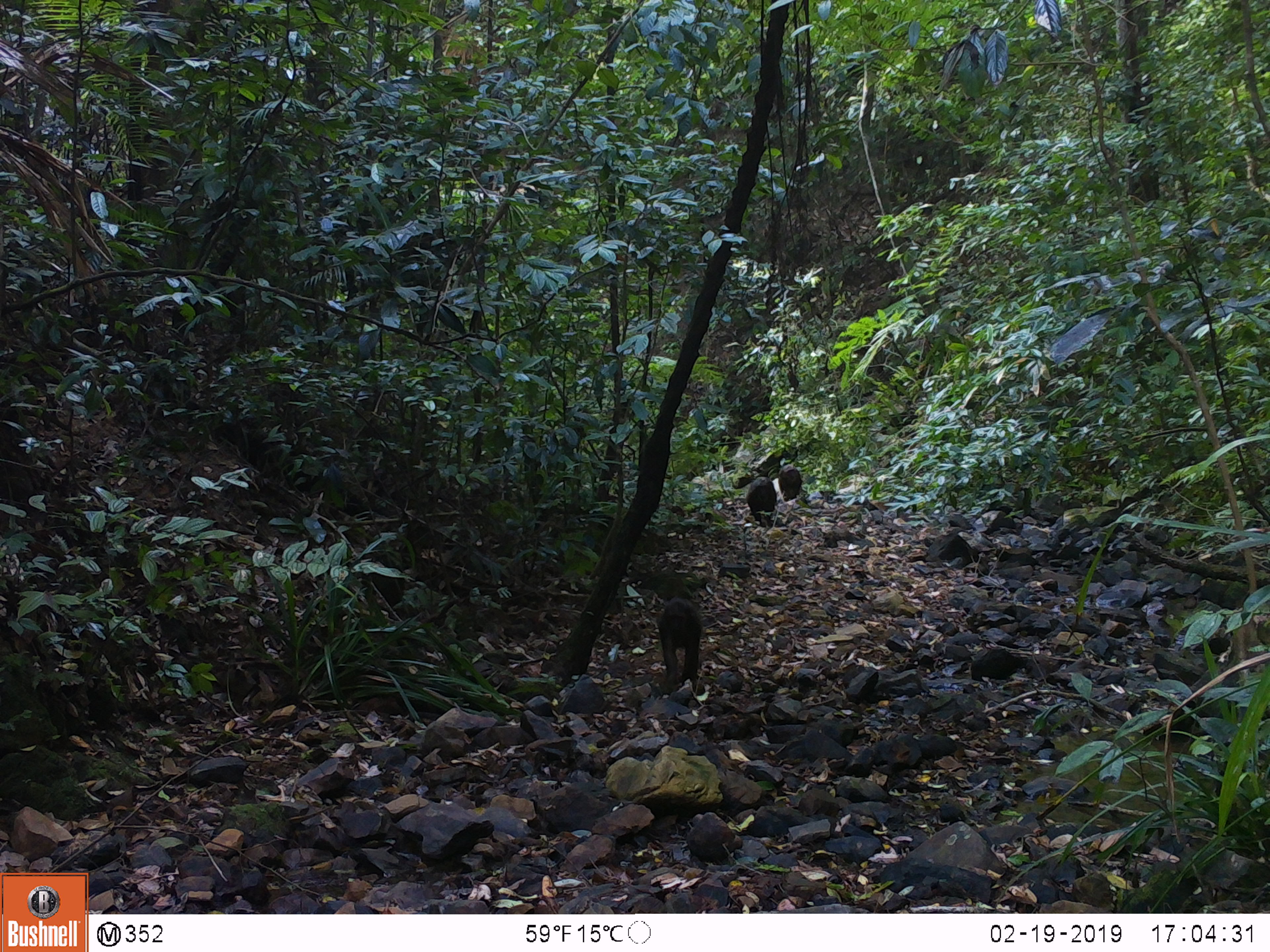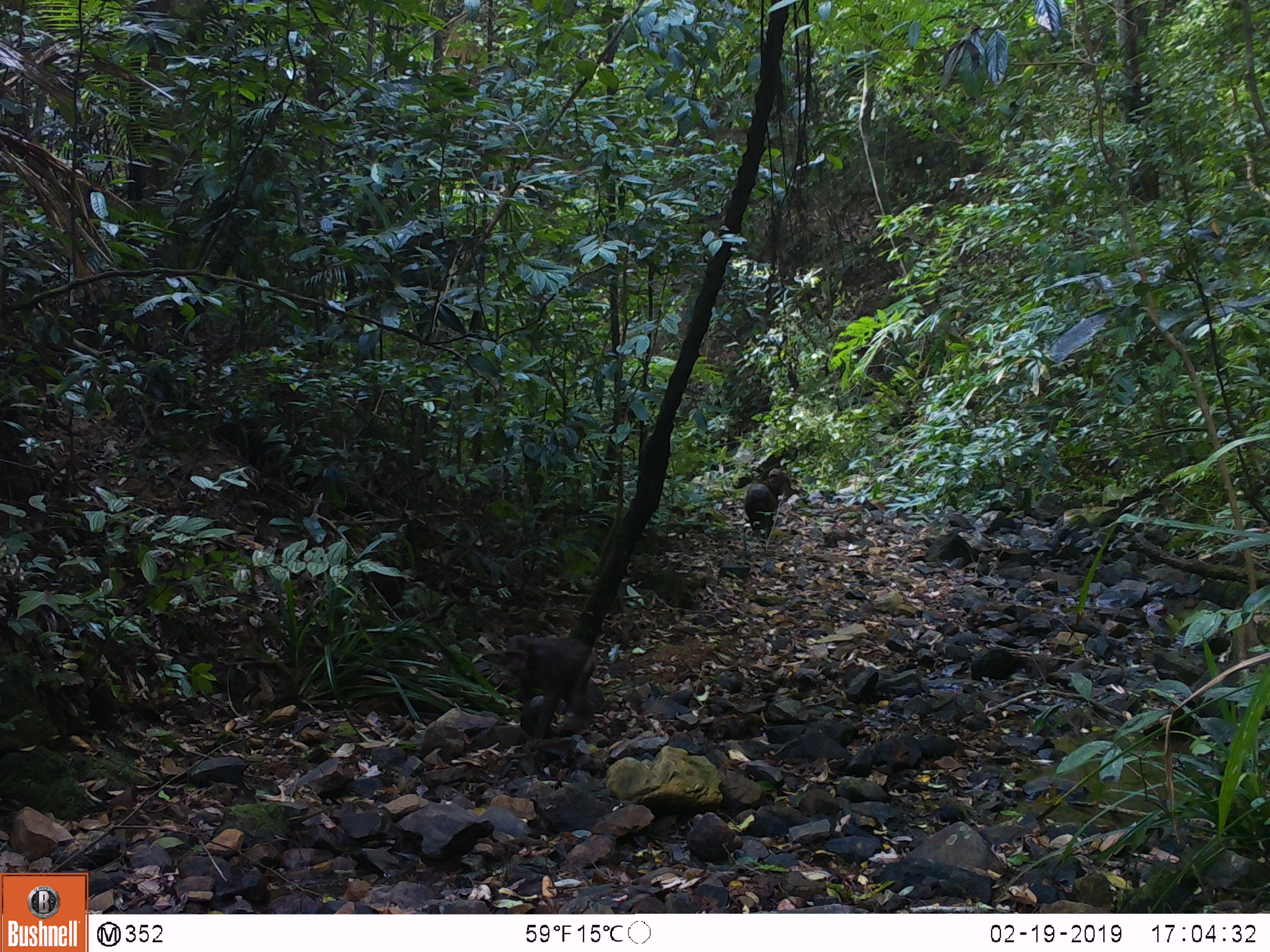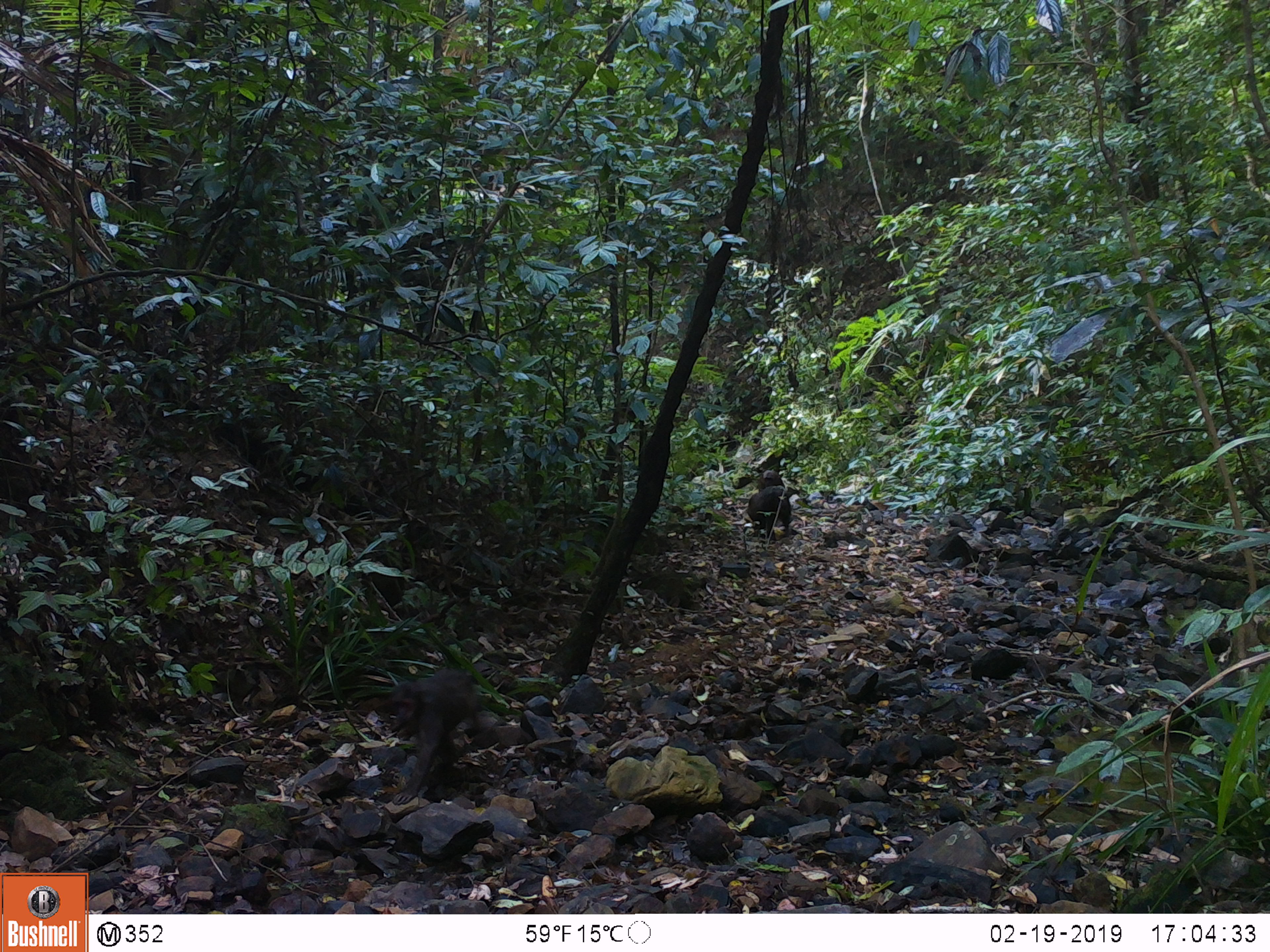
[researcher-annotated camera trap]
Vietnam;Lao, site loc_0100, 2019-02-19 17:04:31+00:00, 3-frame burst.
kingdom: Animalia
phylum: Chordata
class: Mammalia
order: Primates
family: Cercopithecidae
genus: Macaca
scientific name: Macaca arctoides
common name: stump-tailed macaque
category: stump tailed macaque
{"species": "stump tailed macaque (stump-tailed macaque) (Macaca arctoides)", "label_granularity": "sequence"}